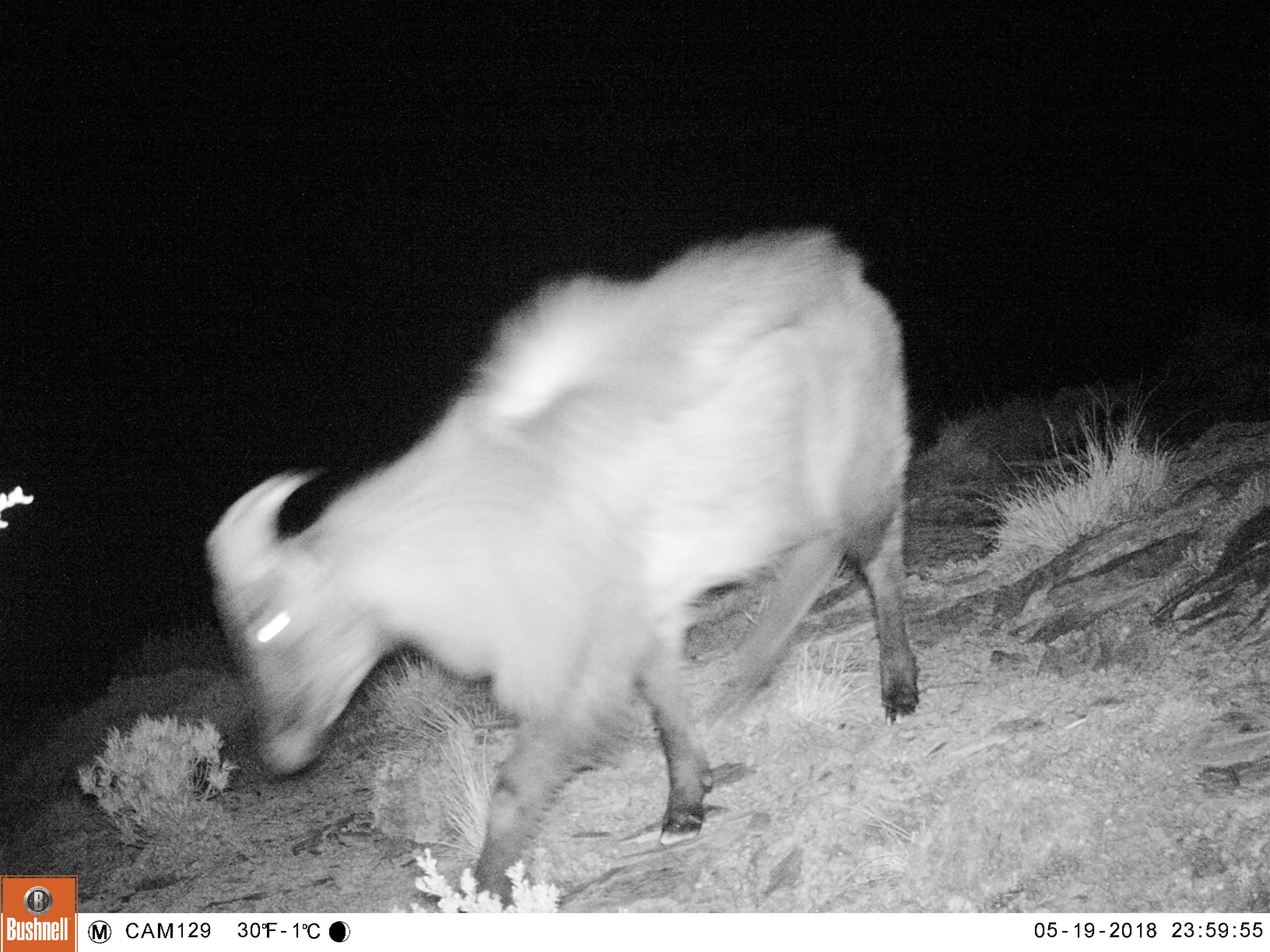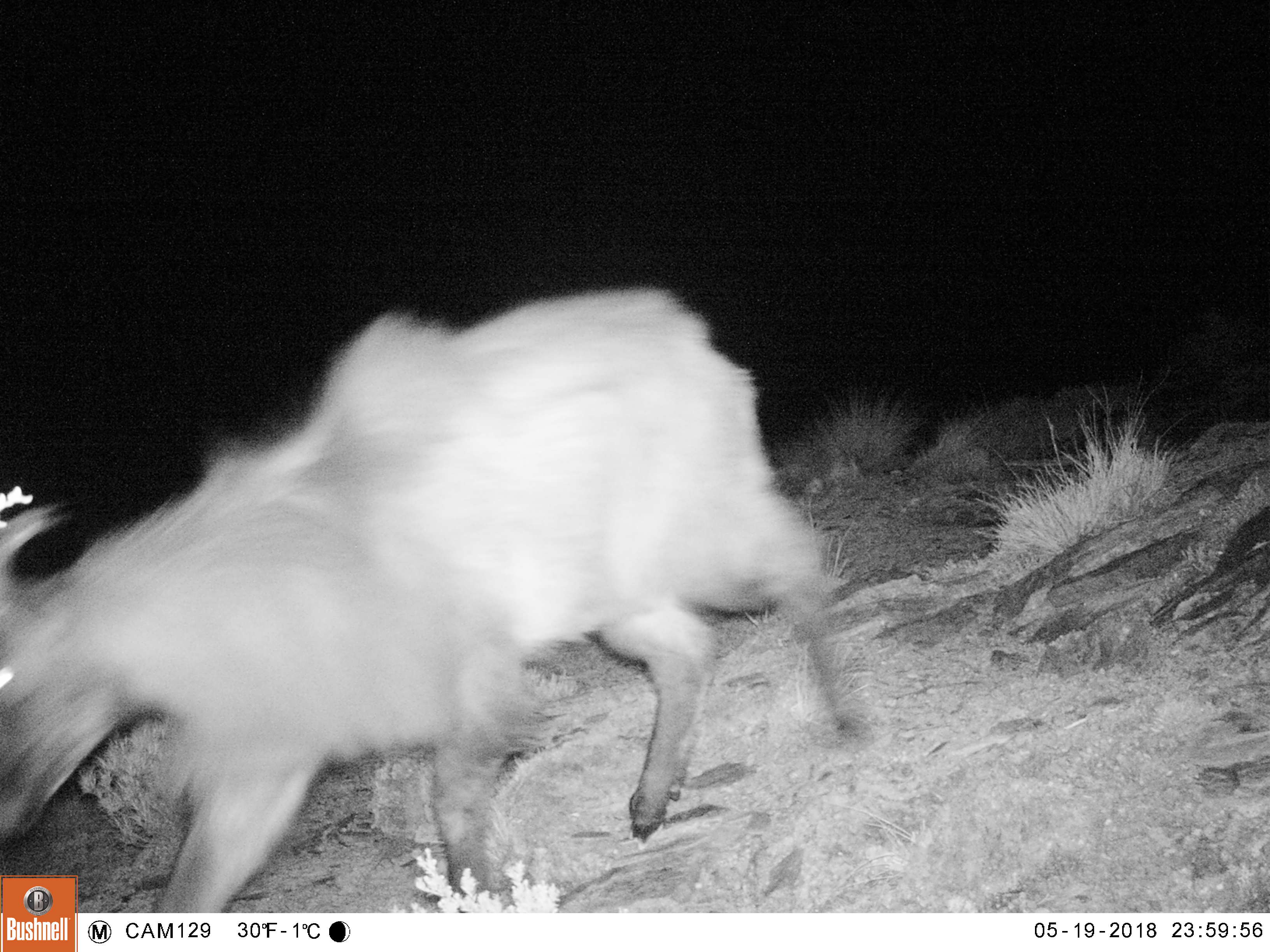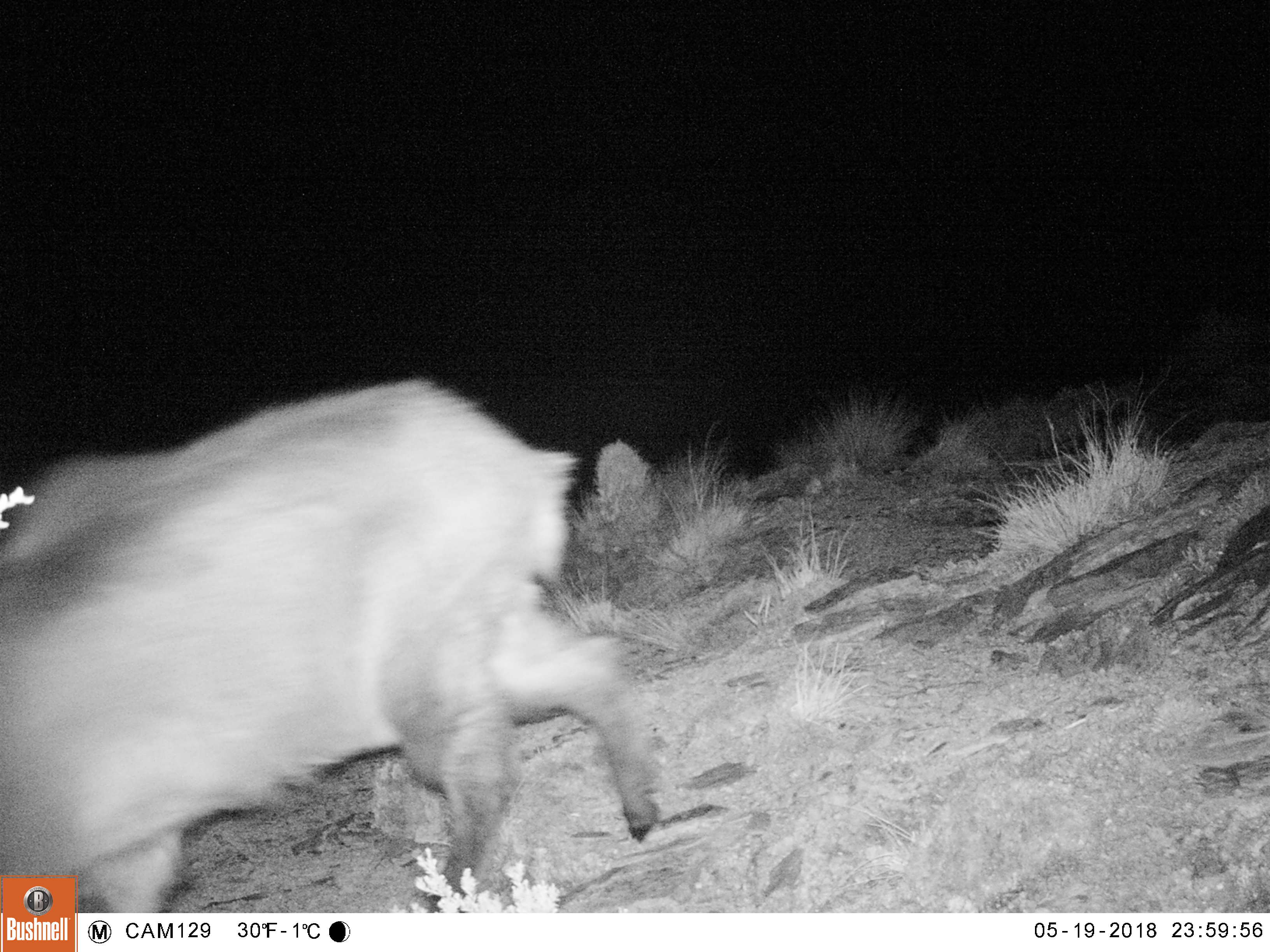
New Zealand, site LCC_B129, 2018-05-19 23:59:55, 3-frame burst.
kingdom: Animalia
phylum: Chordata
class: Mammalia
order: Artiodactyla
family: Bovidae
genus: Nilgiritragus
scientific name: Nilgiritragus hylocrius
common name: tahr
Tahr (Nilgiritragus hylocrius).